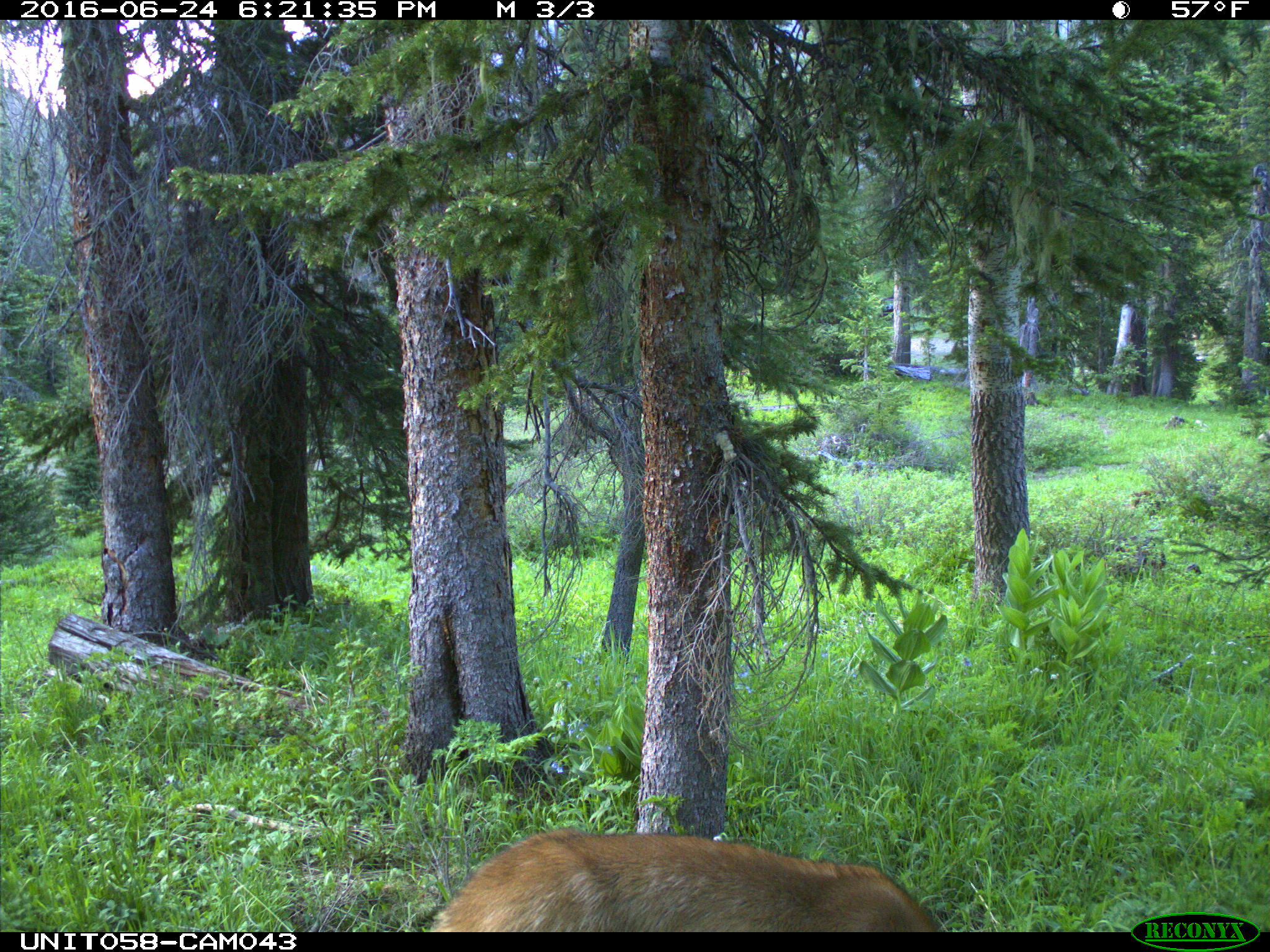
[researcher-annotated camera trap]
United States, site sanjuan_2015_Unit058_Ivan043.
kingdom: Animalia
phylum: Chordata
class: Mammalia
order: Artiodactyla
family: Cervidae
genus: Odocoileus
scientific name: Odocoileus hemionus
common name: mule deer